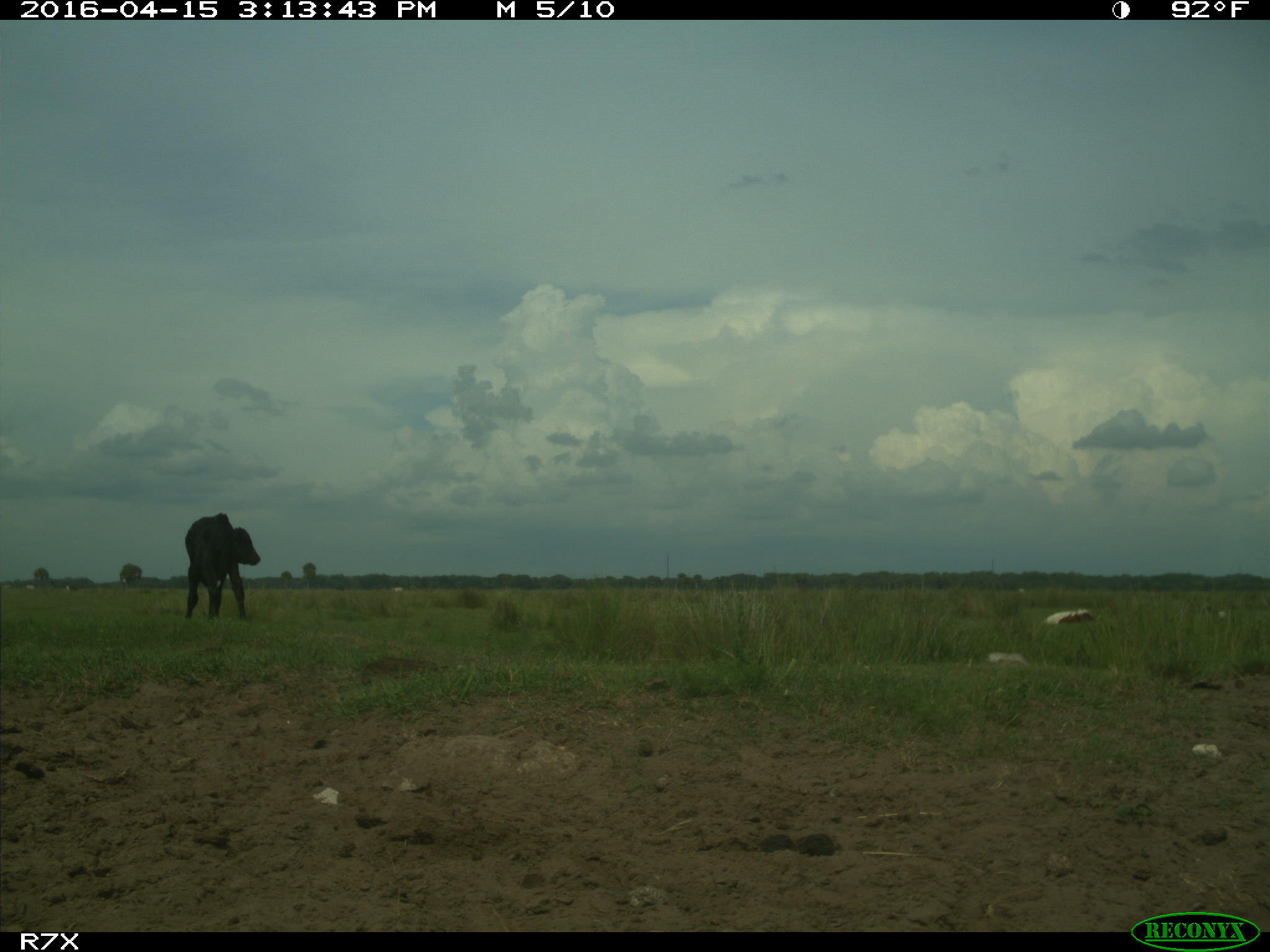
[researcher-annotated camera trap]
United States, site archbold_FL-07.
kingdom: Animalia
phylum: Chordata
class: Mammalia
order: Artiodactyla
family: Bovidae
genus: Bos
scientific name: Bos taurus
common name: domestic cow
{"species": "Bos taurus (domestic cow)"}